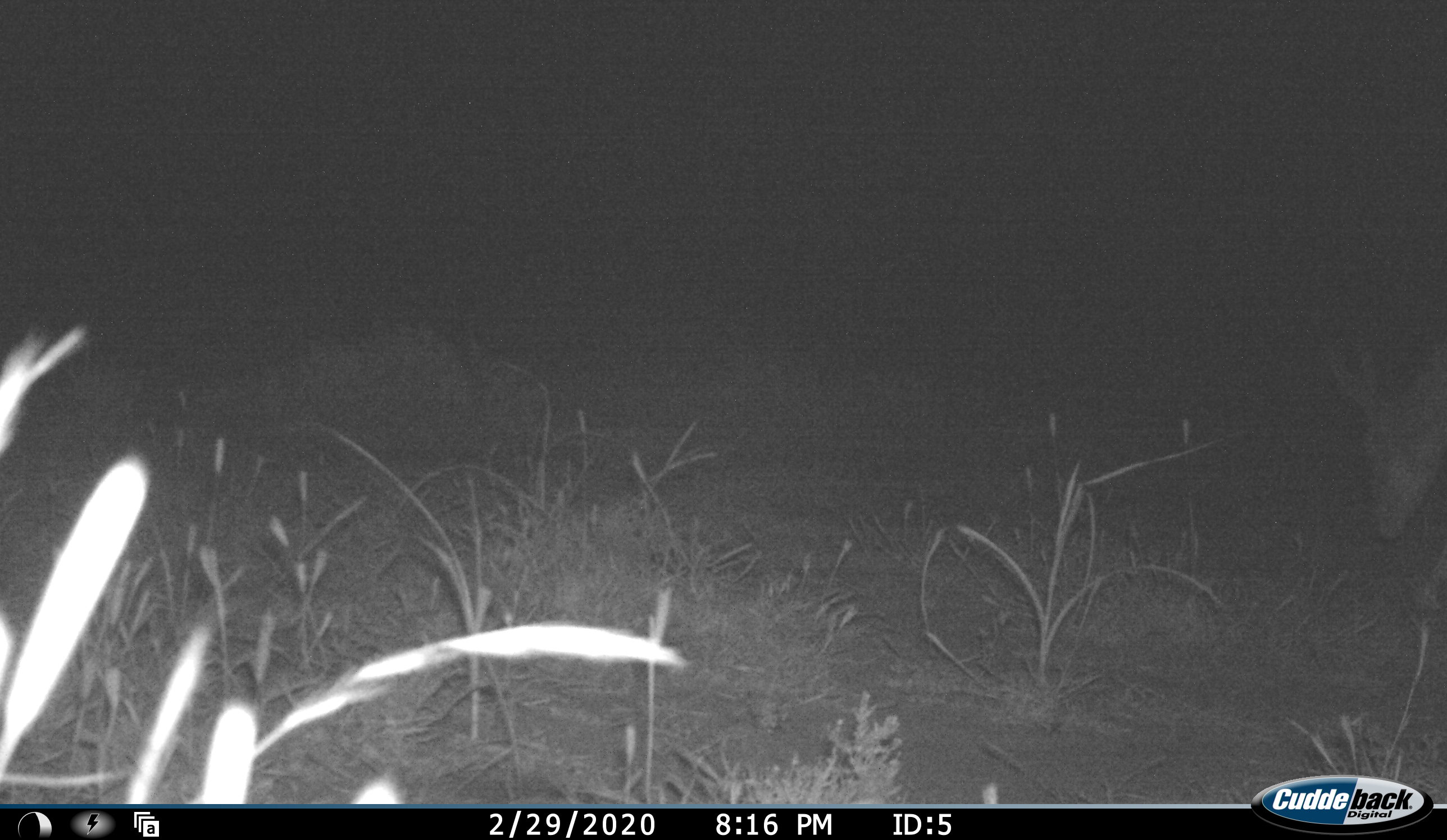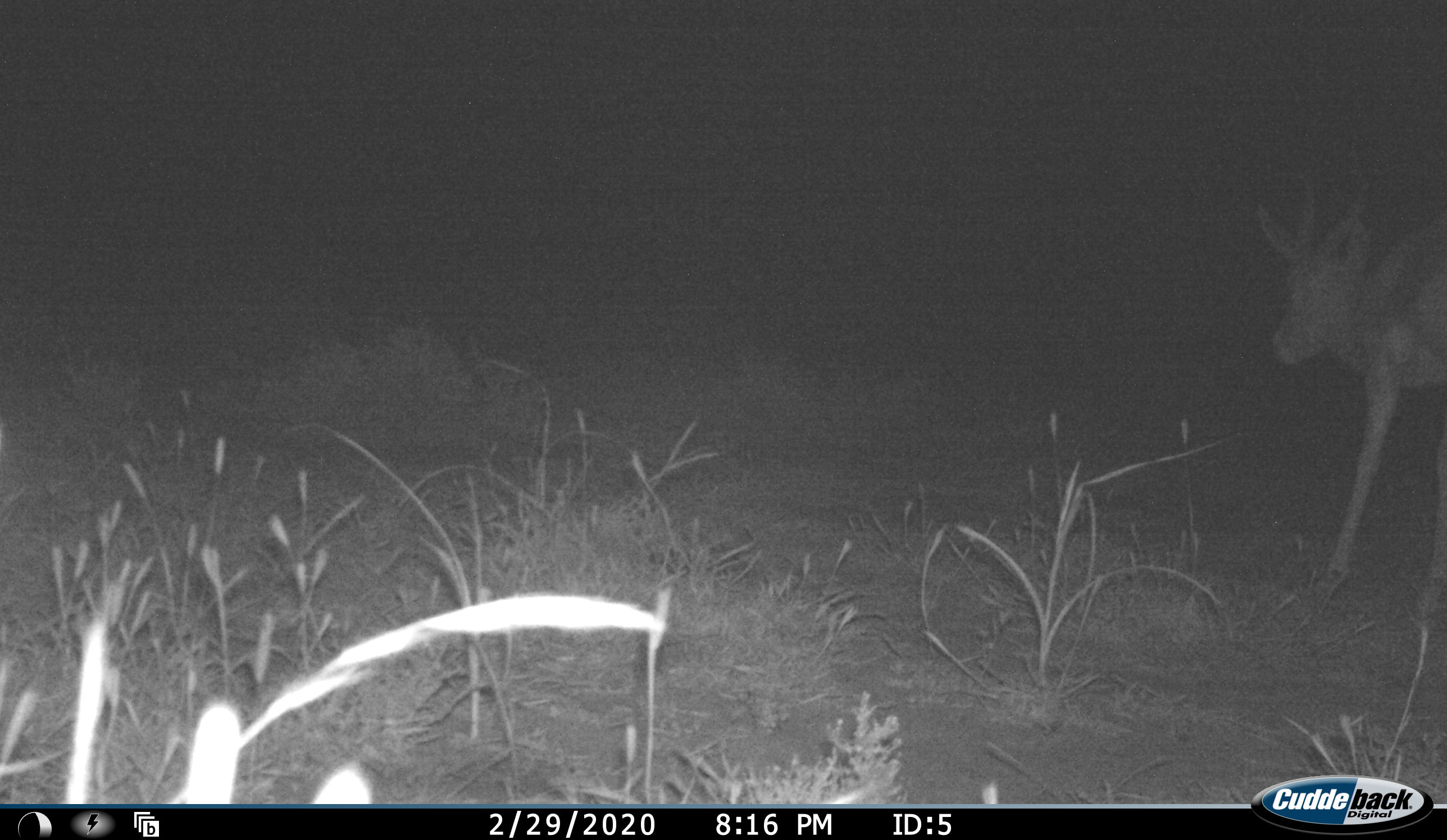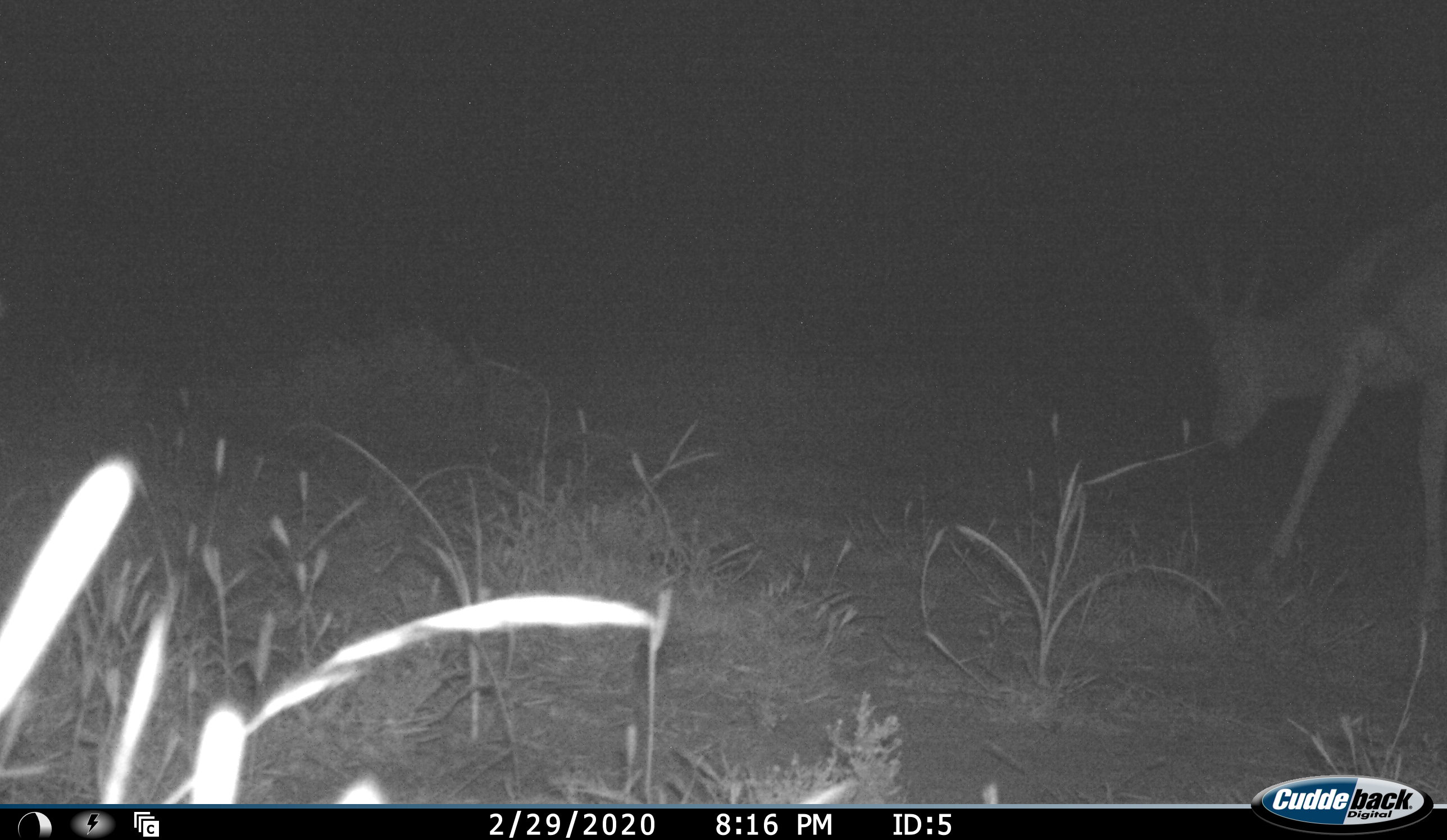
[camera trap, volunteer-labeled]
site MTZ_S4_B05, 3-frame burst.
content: unidentified animal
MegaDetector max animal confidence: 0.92